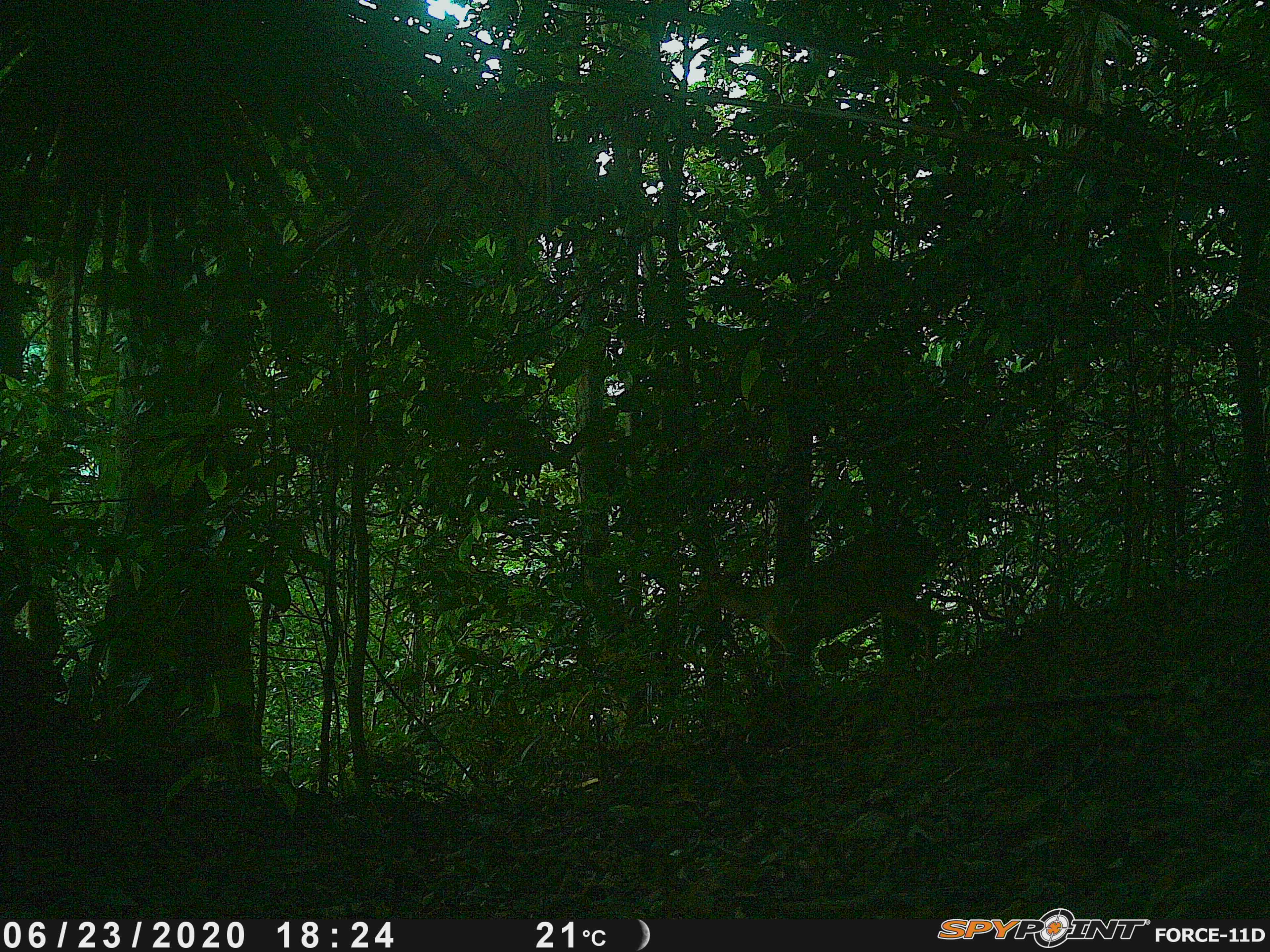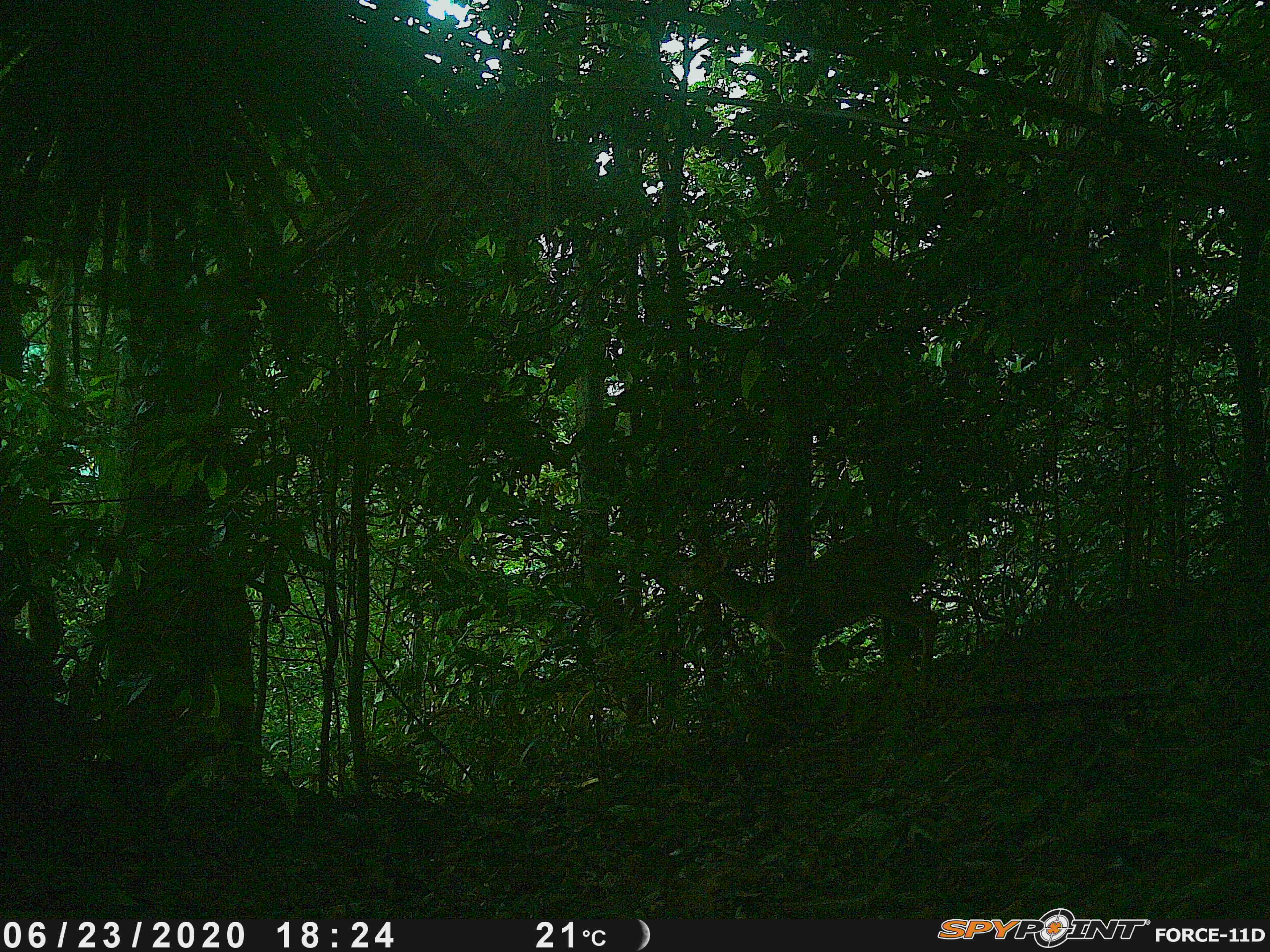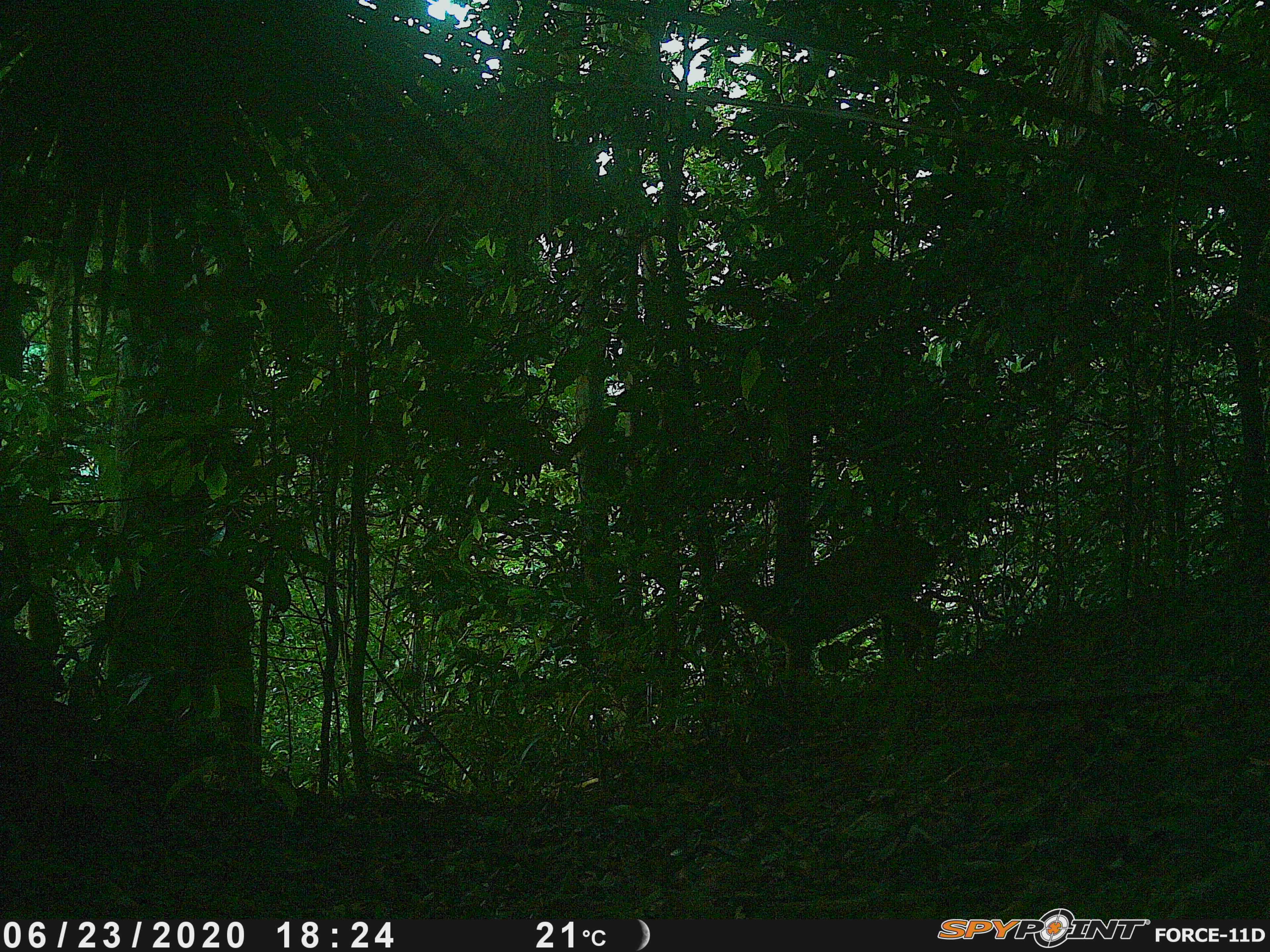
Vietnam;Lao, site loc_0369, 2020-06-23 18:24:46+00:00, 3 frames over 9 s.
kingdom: Animalia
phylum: Chordata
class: Mammalia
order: Artiodactyla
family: Cervidae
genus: Muntiacus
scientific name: Muntiacus vuquangensis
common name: large-antlered muntjac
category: large antlered muntjac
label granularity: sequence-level